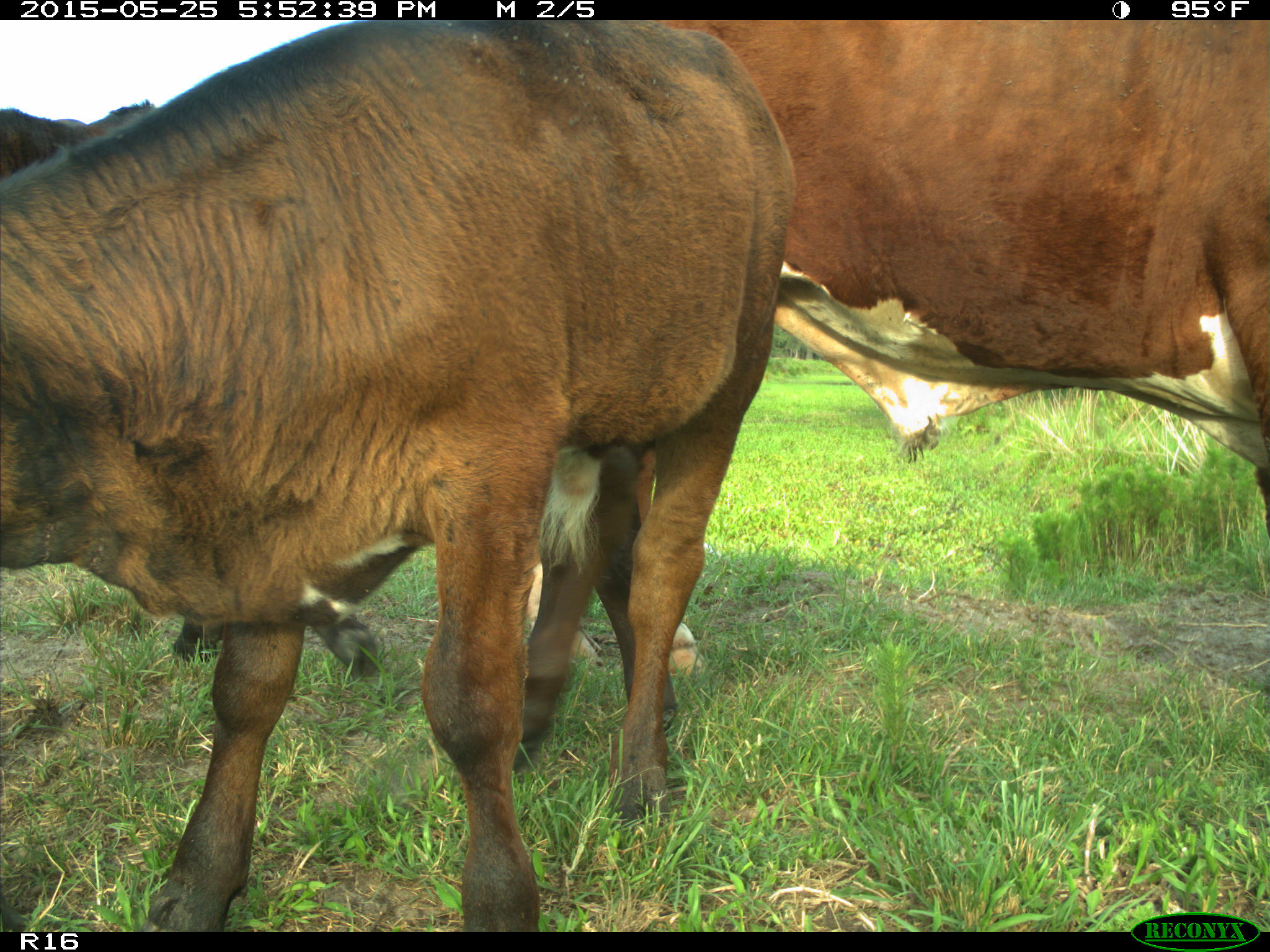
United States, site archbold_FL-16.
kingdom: Animalia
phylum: Chordata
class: Mammalia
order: Artiodactyla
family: Bovidae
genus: Bos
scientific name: Bos taurus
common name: domestic cow